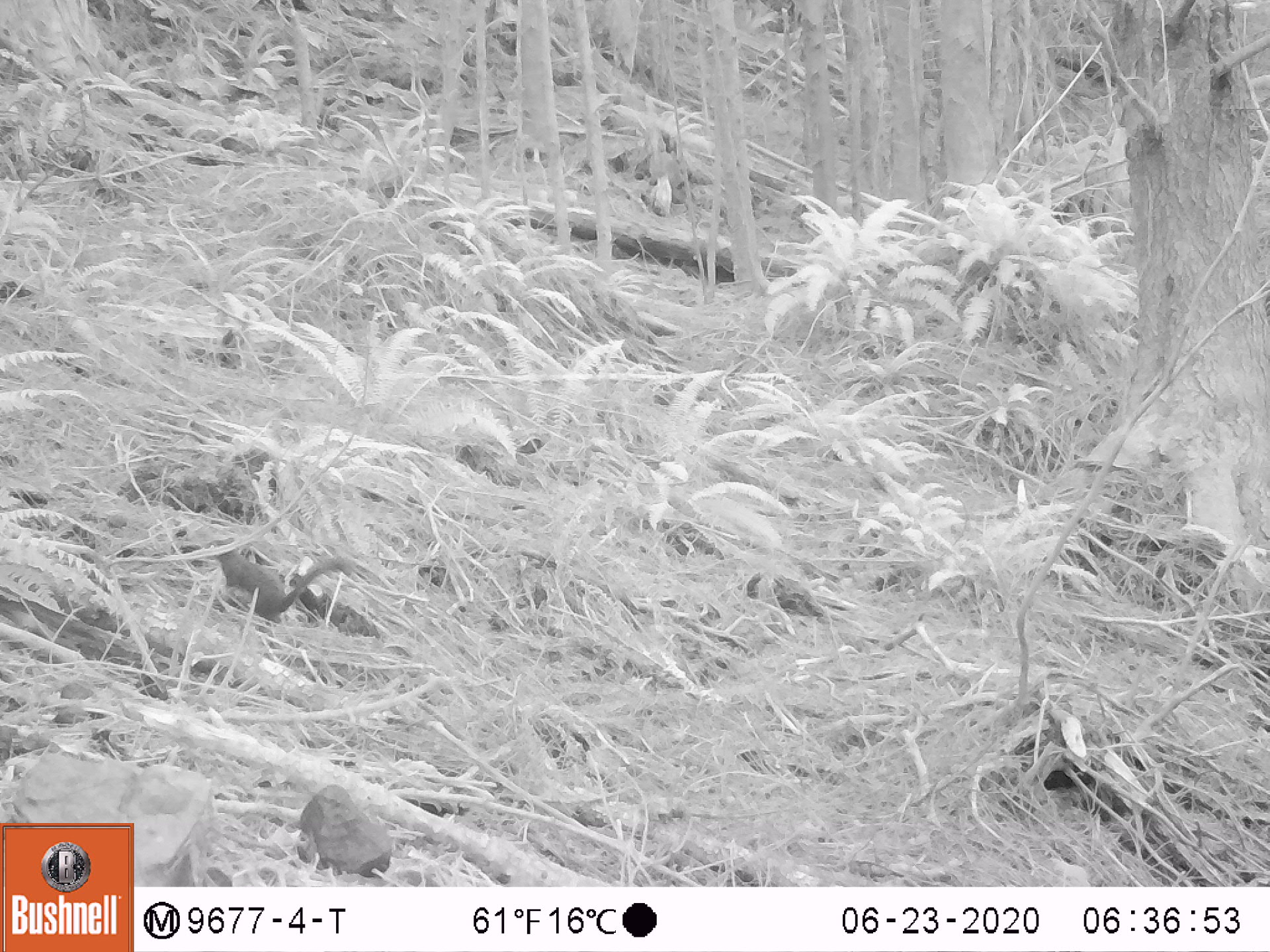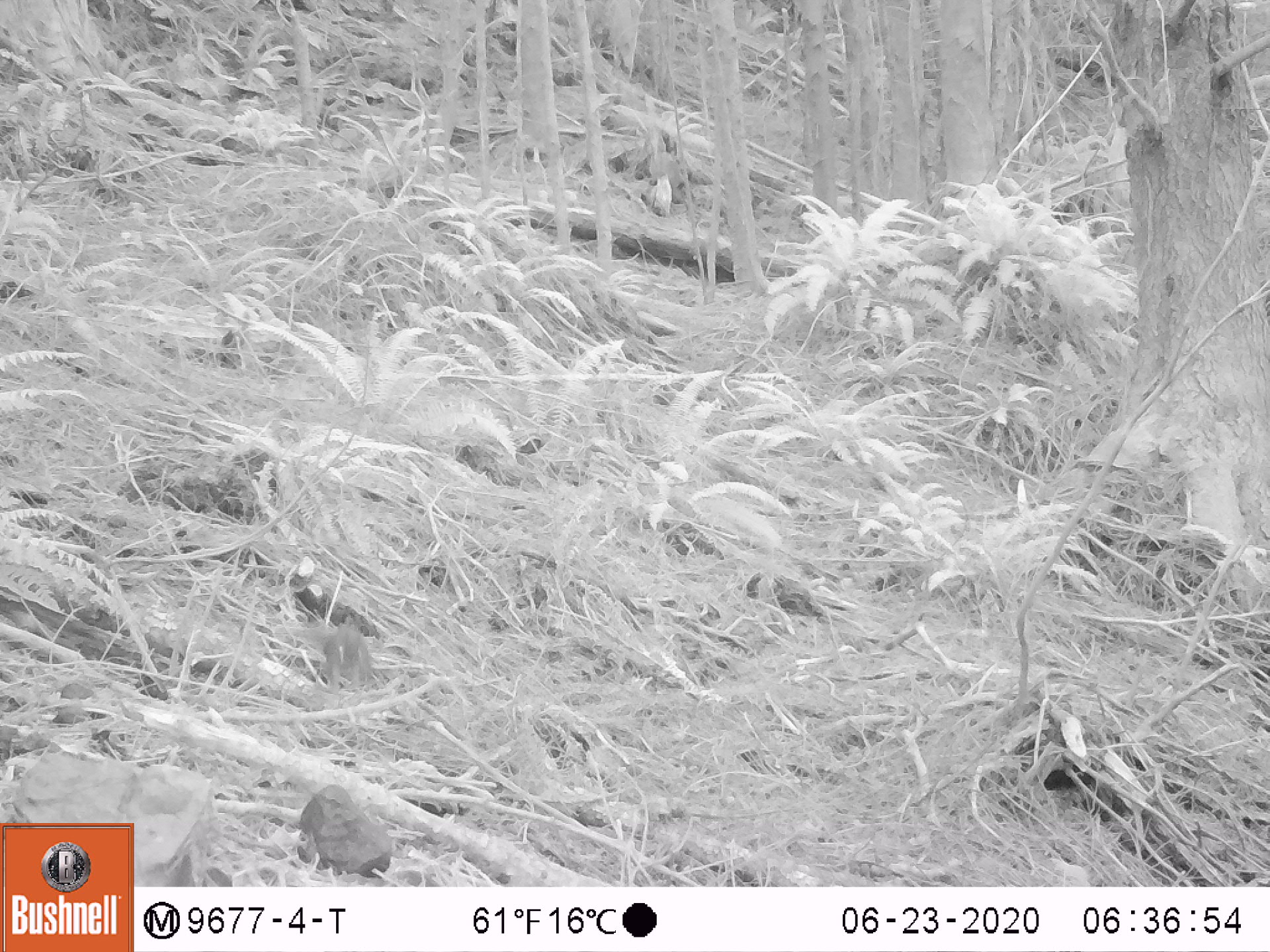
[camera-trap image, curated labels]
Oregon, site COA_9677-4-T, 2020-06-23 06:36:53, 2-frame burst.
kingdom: Animalia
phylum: Chordata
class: Mammalia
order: Rodentia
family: Sciuridae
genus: Tamiasciurus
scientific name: Tamiasciurus douglasii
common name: douglas squirrel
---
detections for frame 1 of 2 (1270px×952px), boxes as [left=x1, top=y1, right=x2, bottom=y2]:
douglas squirrel: [left=207, top=538, right=358, bottom=615]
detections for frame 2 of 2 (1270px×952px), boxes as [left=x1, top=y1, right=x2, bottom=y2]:
douglas squirrel: [left=302, top=619, right=377, bottom=701]